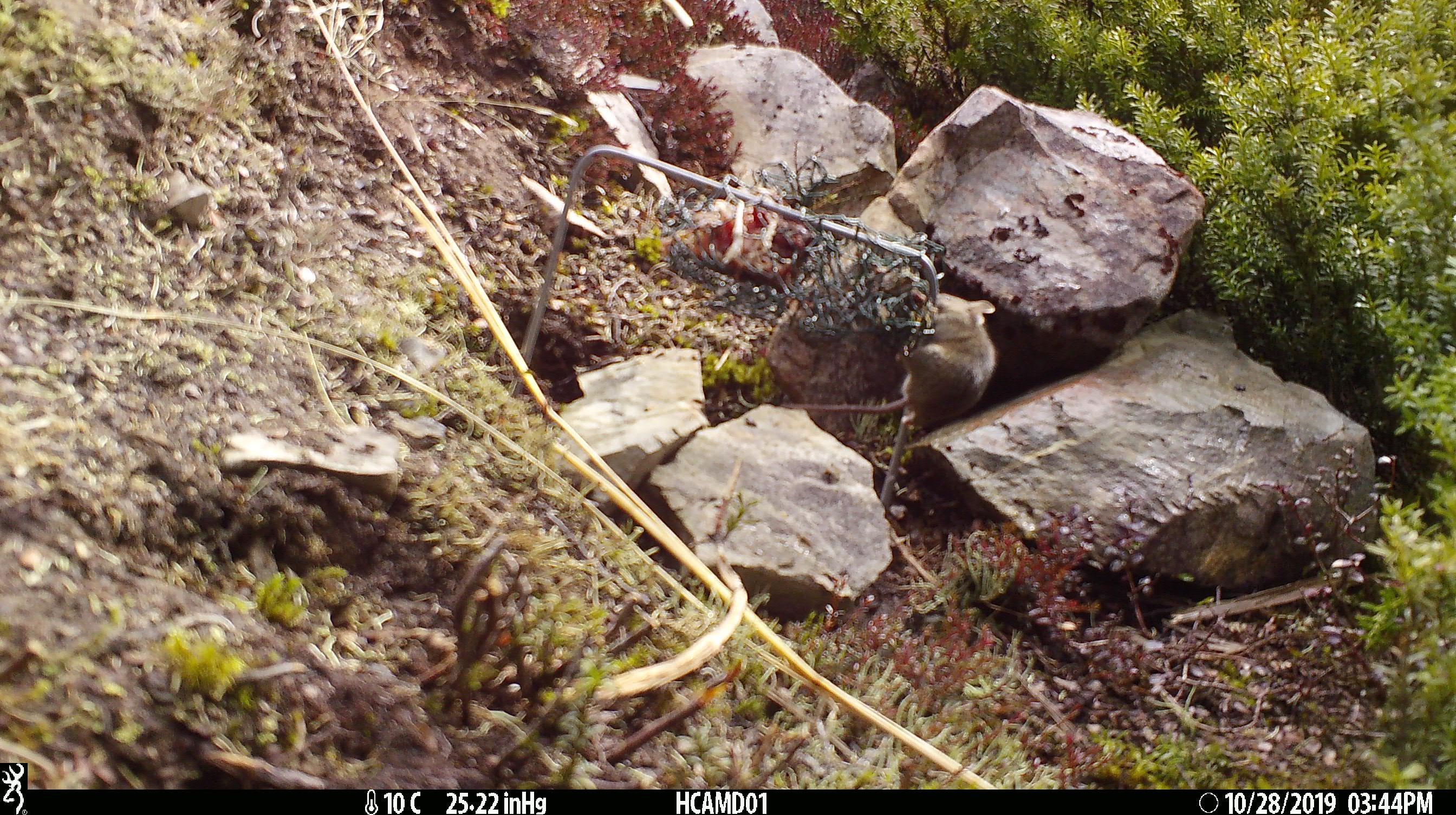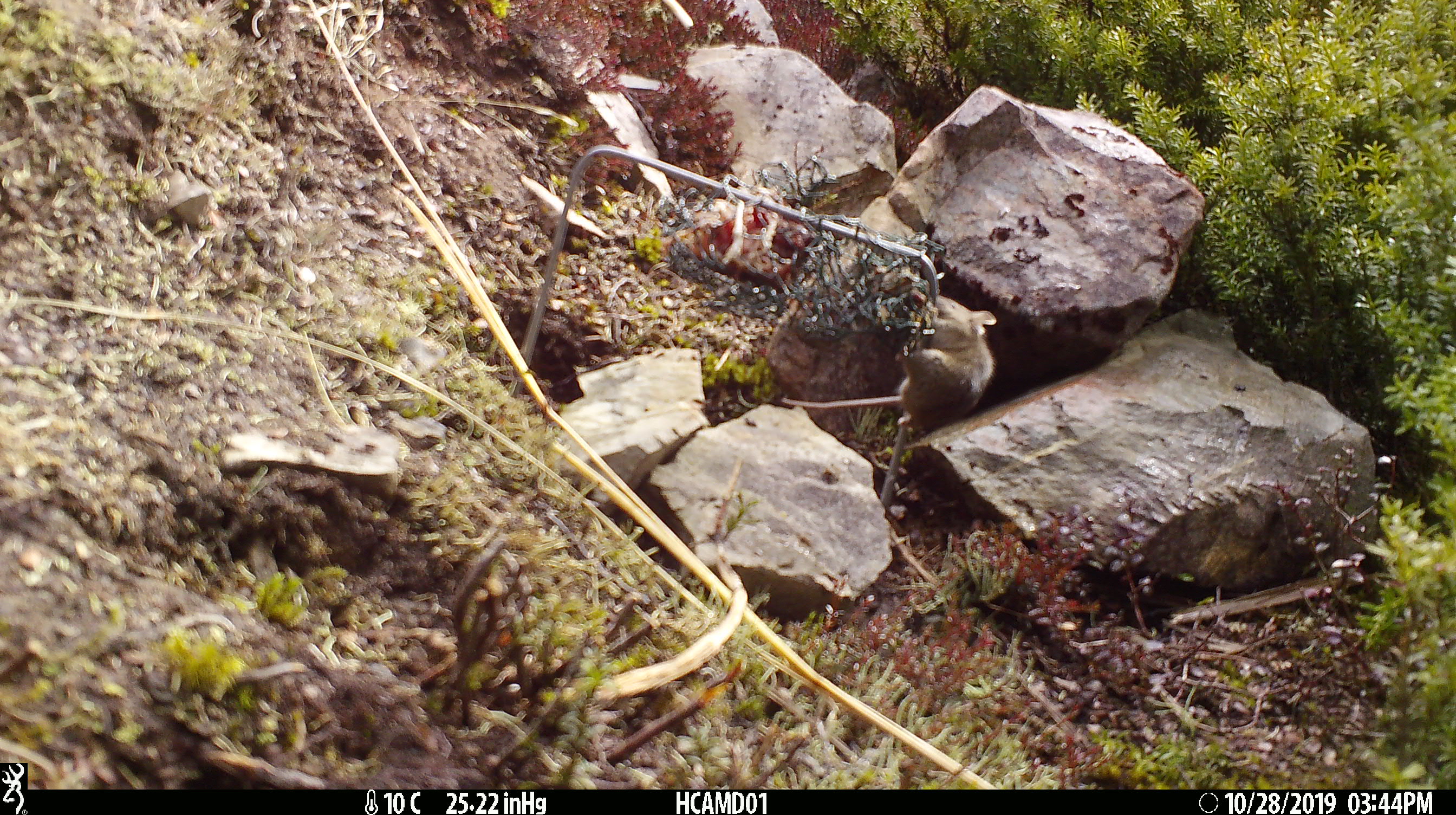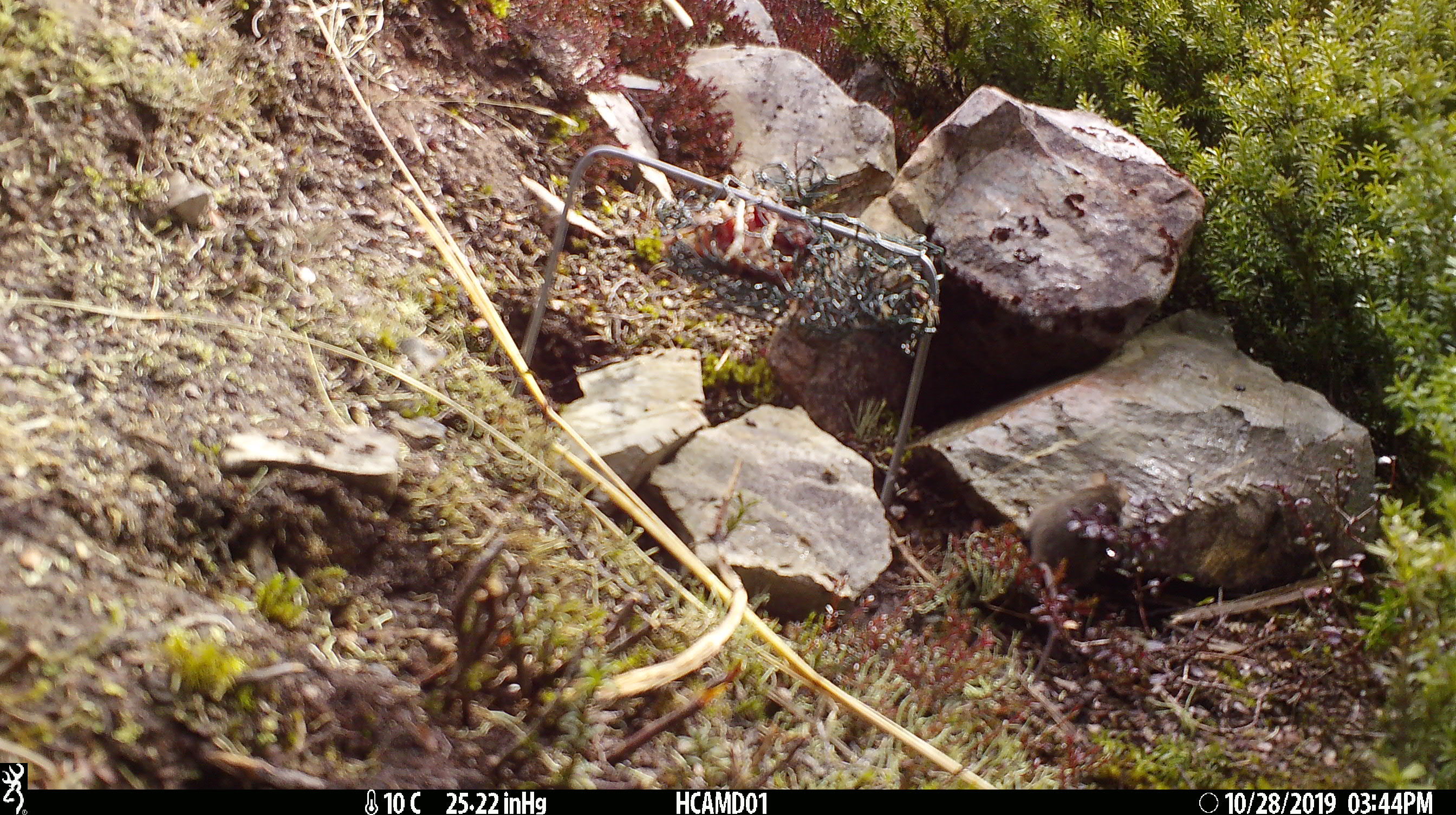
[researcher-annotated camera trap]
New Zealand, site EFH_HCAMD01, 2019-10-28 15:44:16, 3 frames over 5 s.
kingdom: Animalia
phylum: Chordata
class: Mammalia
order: Rodentia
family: Muridae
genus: Mus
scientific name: Mus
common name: mouse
Mouse (Mus).